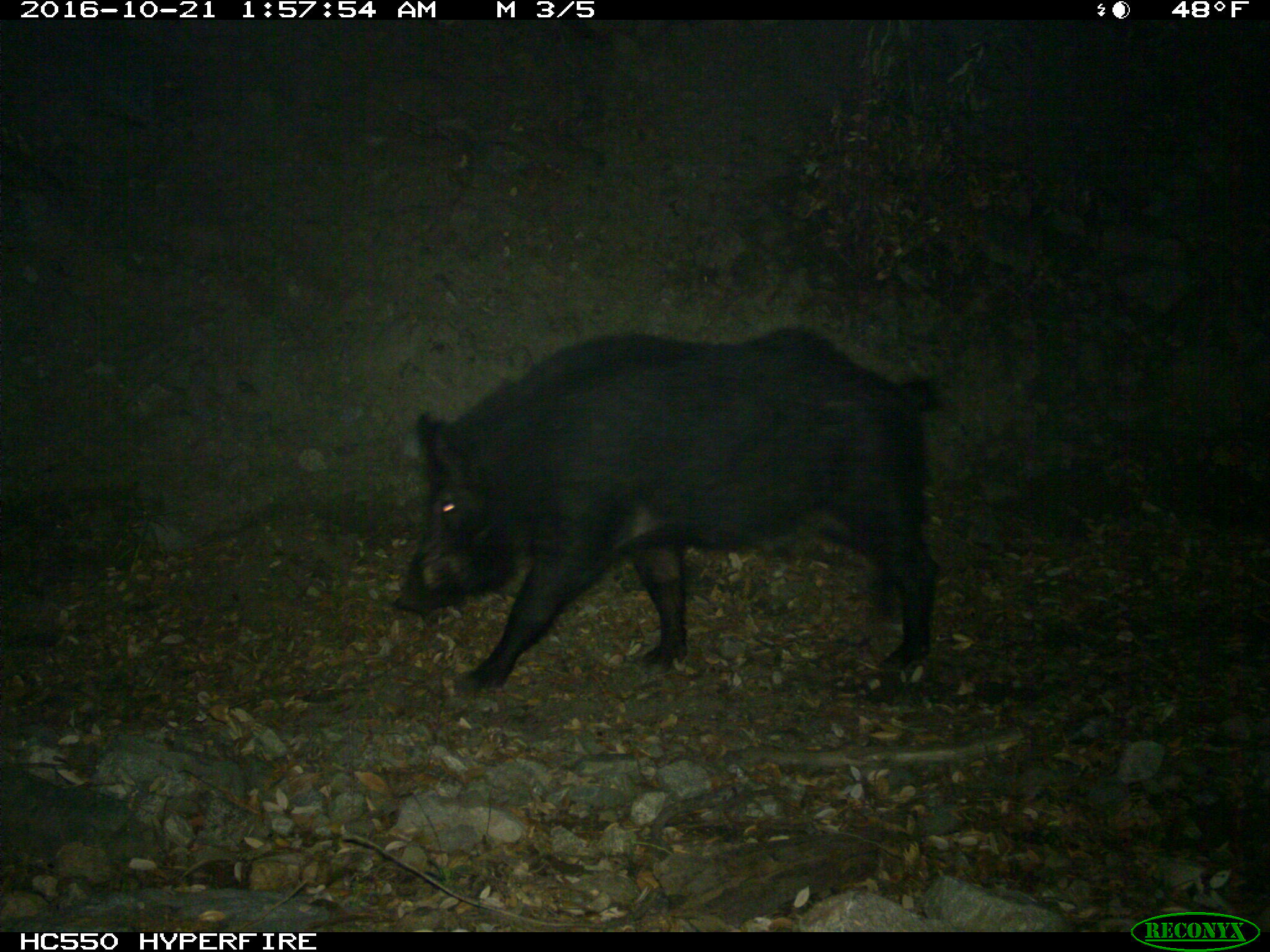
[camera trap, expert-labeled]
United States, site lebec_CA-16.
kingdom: Animalia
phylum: Chordata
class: Mammalia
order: Artiodactyla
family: Suidae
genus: Sus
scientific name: Sus scrofa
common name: wild boar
Sus scrofa (wild boar).